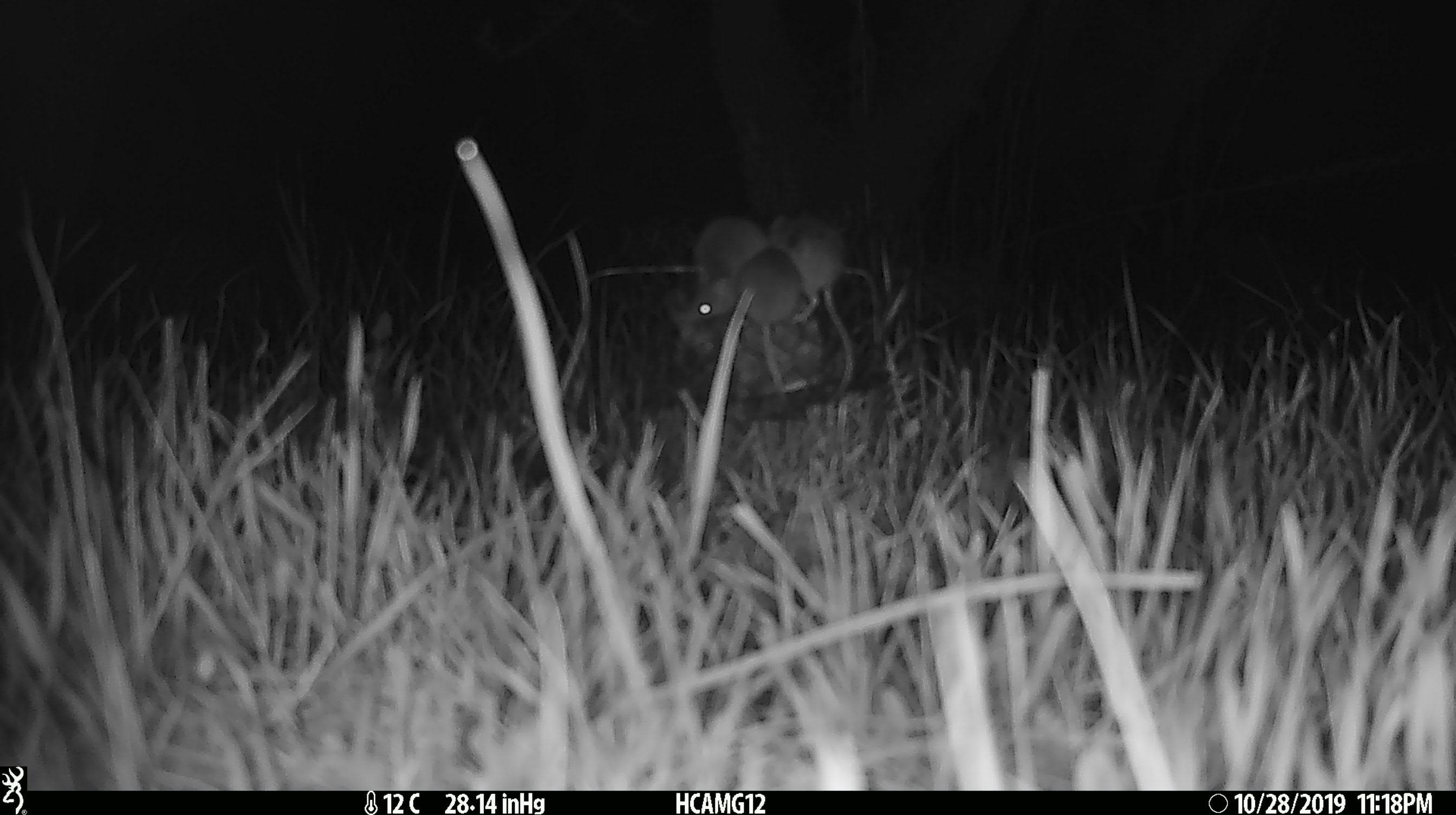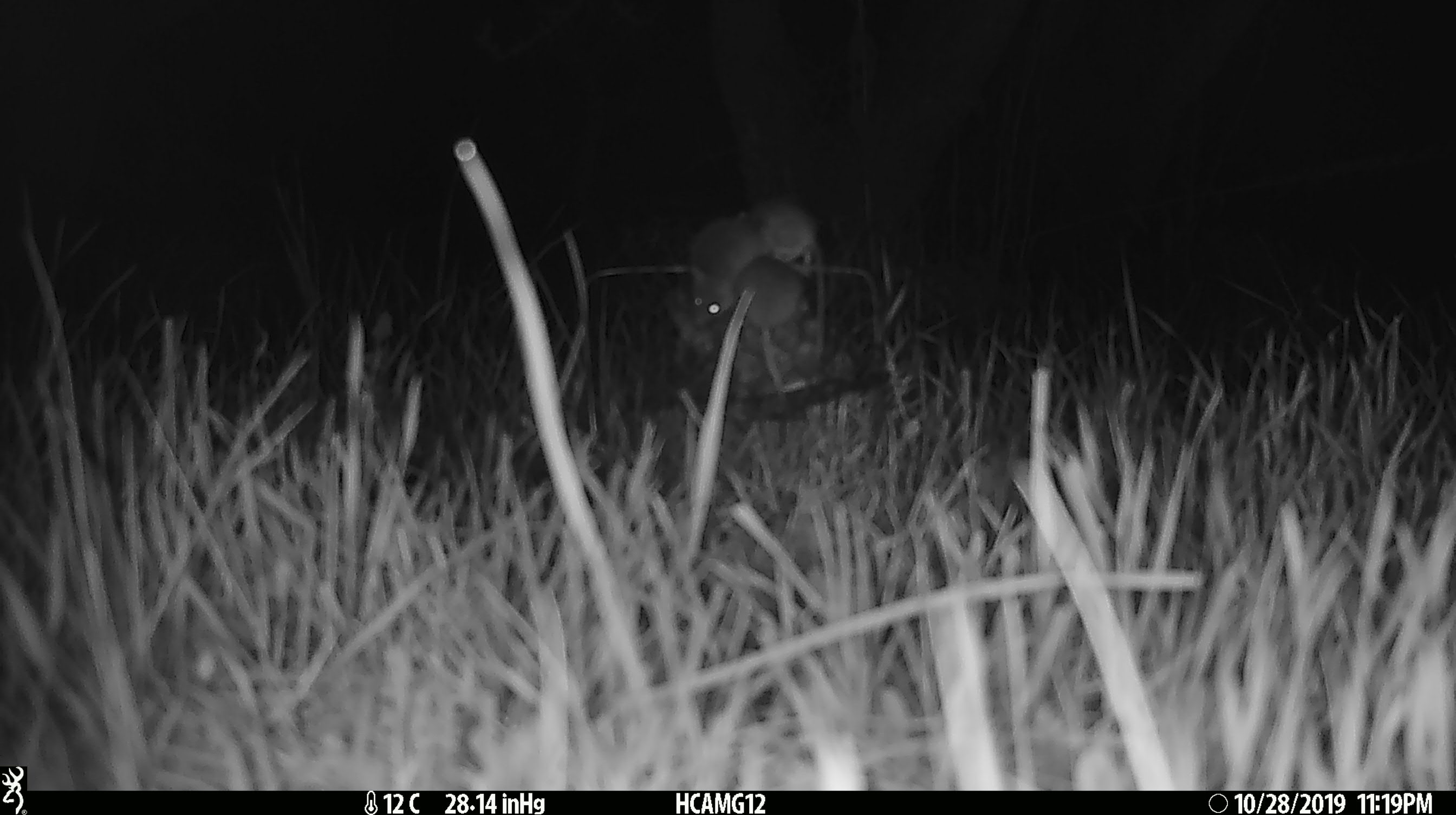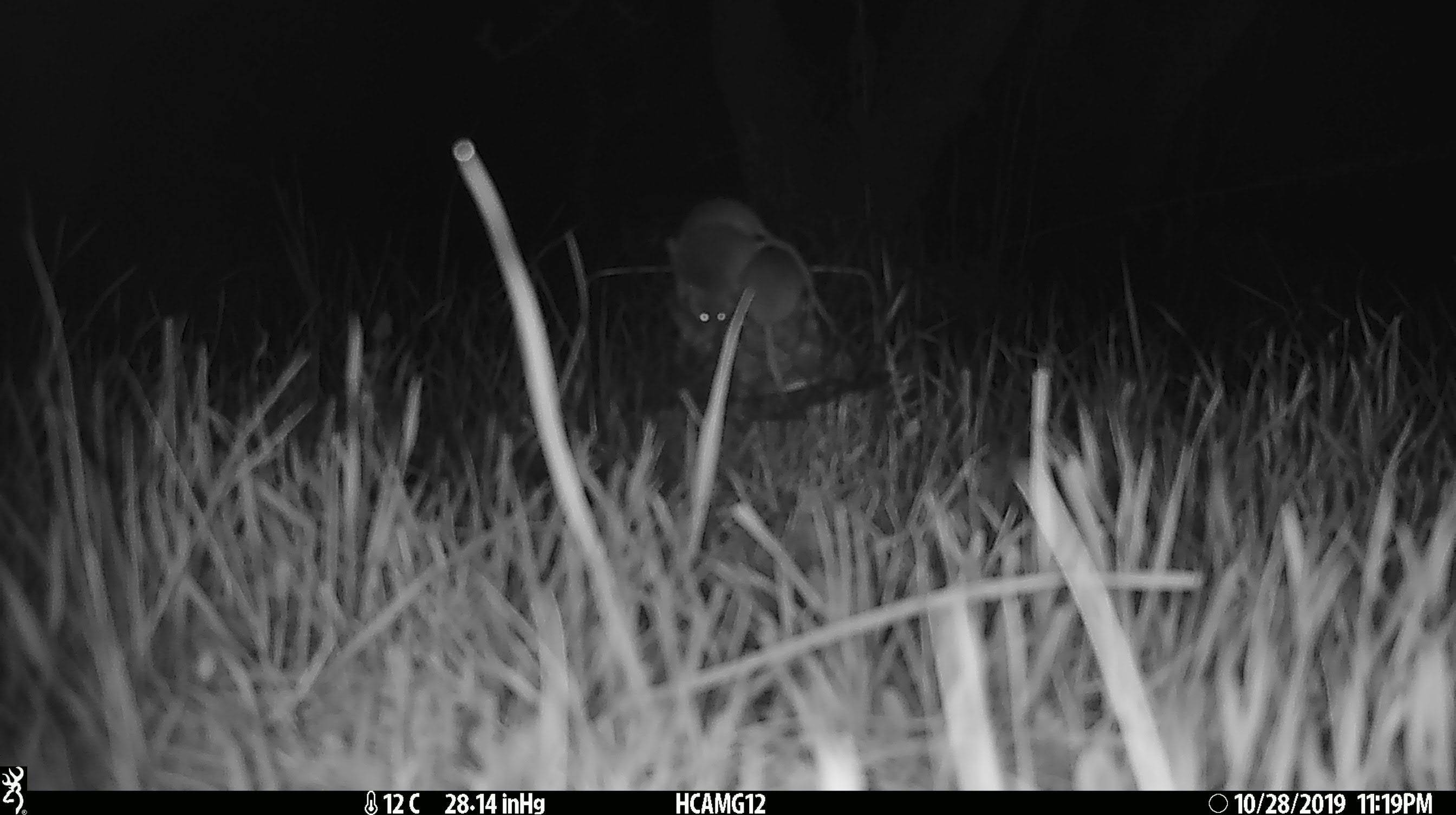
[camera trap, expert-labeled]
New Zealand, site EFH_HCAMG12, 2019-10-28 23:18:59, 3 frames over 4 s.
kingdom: Animalia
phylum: Chordata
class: Mammalia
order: Rodentia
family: Muridae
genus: Mus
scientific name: Mus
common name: mouse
Mouse (Mus).